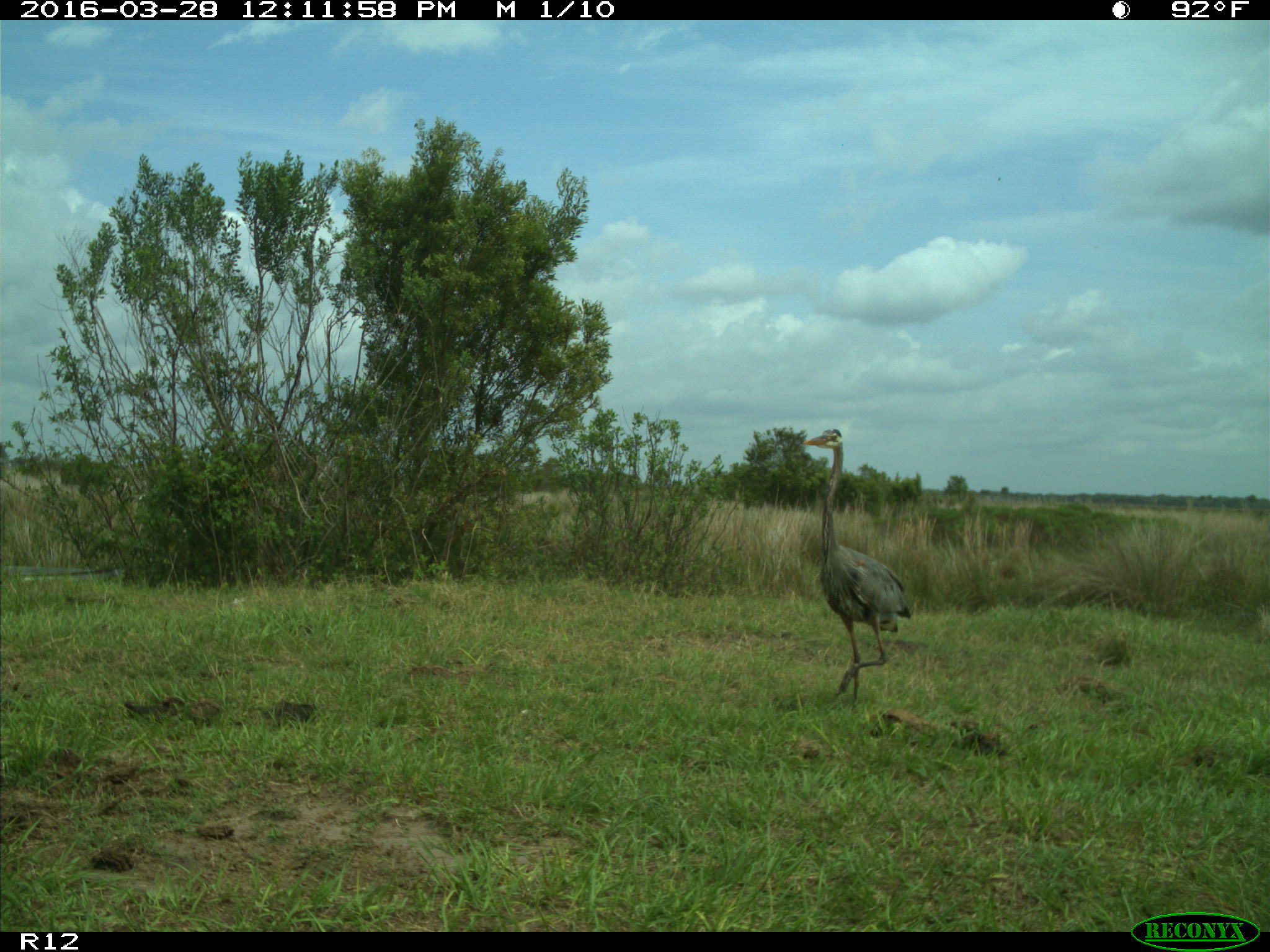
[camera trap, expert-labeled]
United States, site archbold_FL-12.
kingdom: Animalia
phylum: Chordata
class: Aves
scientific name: Aves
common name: birds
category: unidentified bird